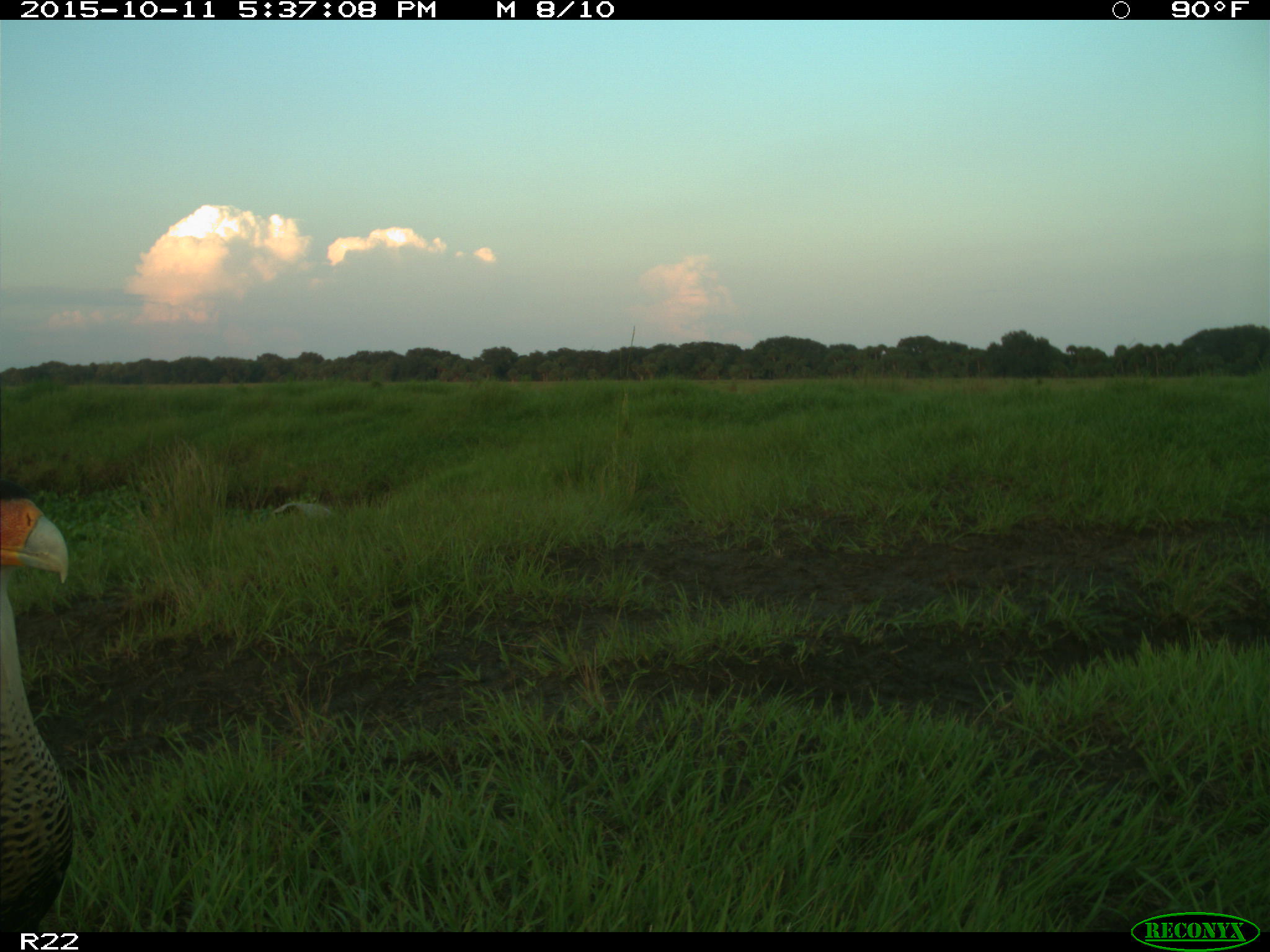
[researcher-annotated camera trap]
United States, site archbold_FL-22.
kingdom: Animalia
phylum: Chordata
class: Aves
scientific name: Aves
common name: birds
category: unidentified bird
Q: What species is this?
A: Unidentified bird (birds) (Aves).